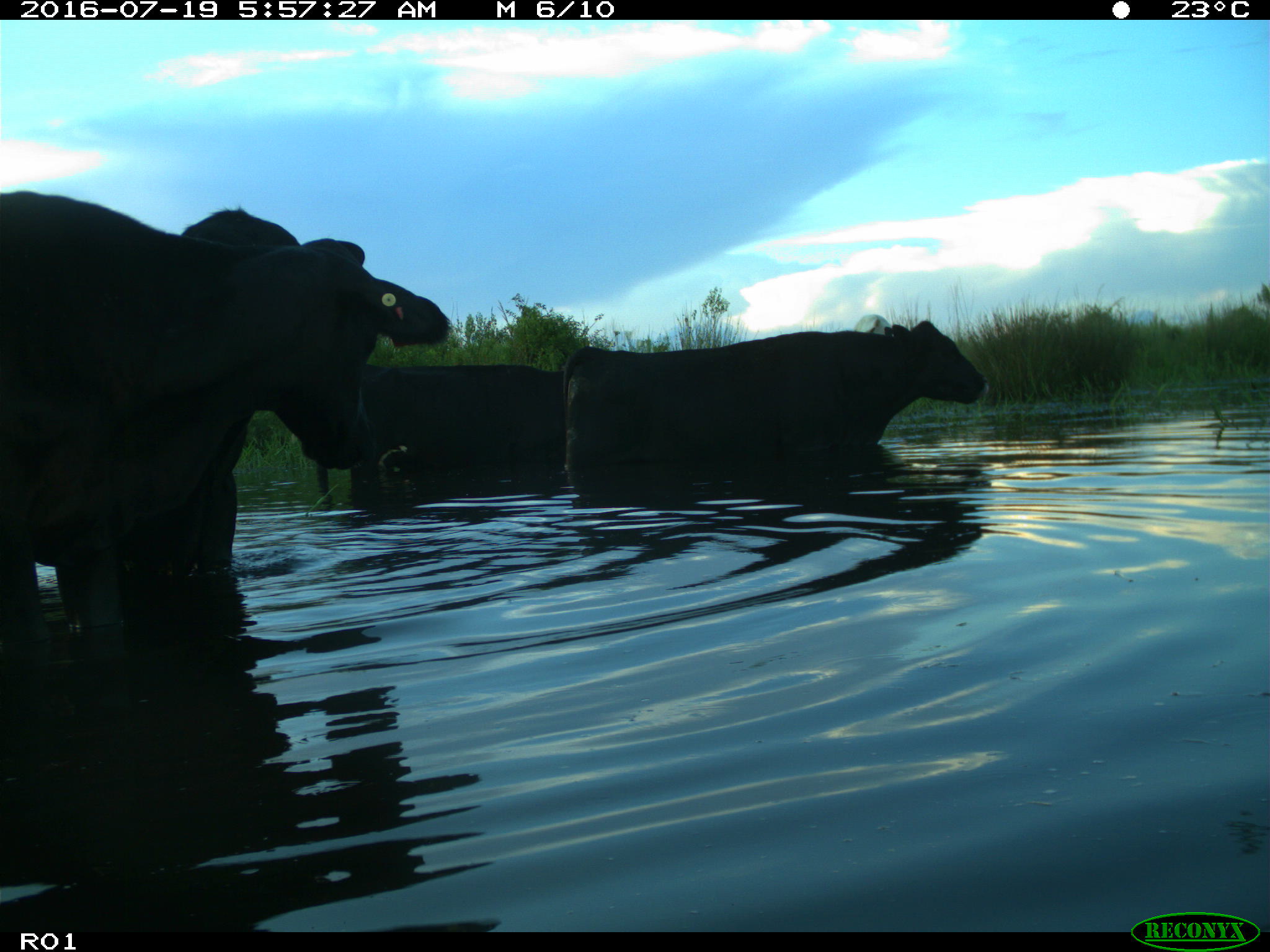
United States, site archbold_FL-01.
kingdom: Animalia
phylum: Chordata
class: Mammalia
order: Artiodactyla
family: Bovidae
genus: Bos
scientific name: Bos taurus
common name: domestic cow